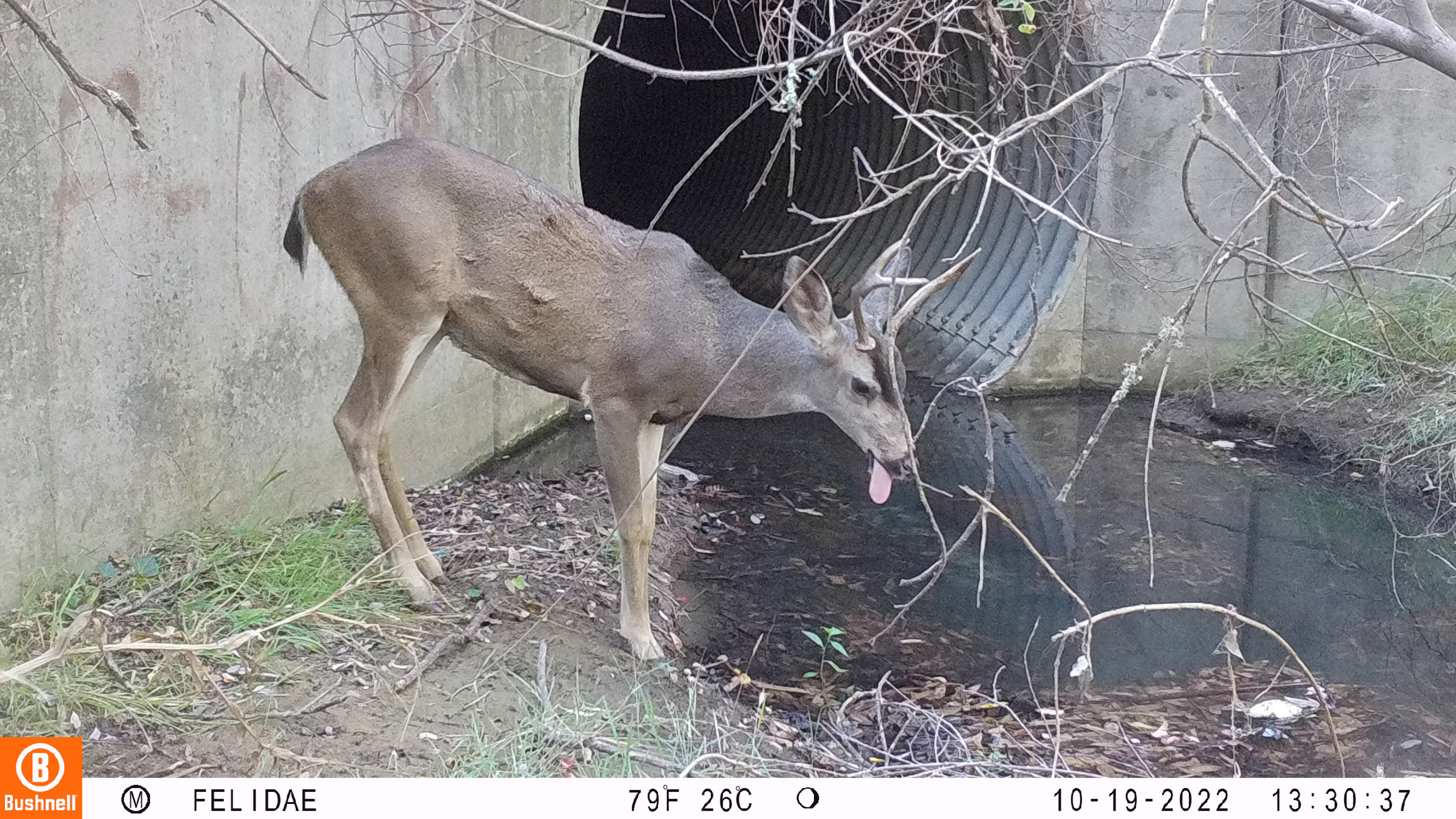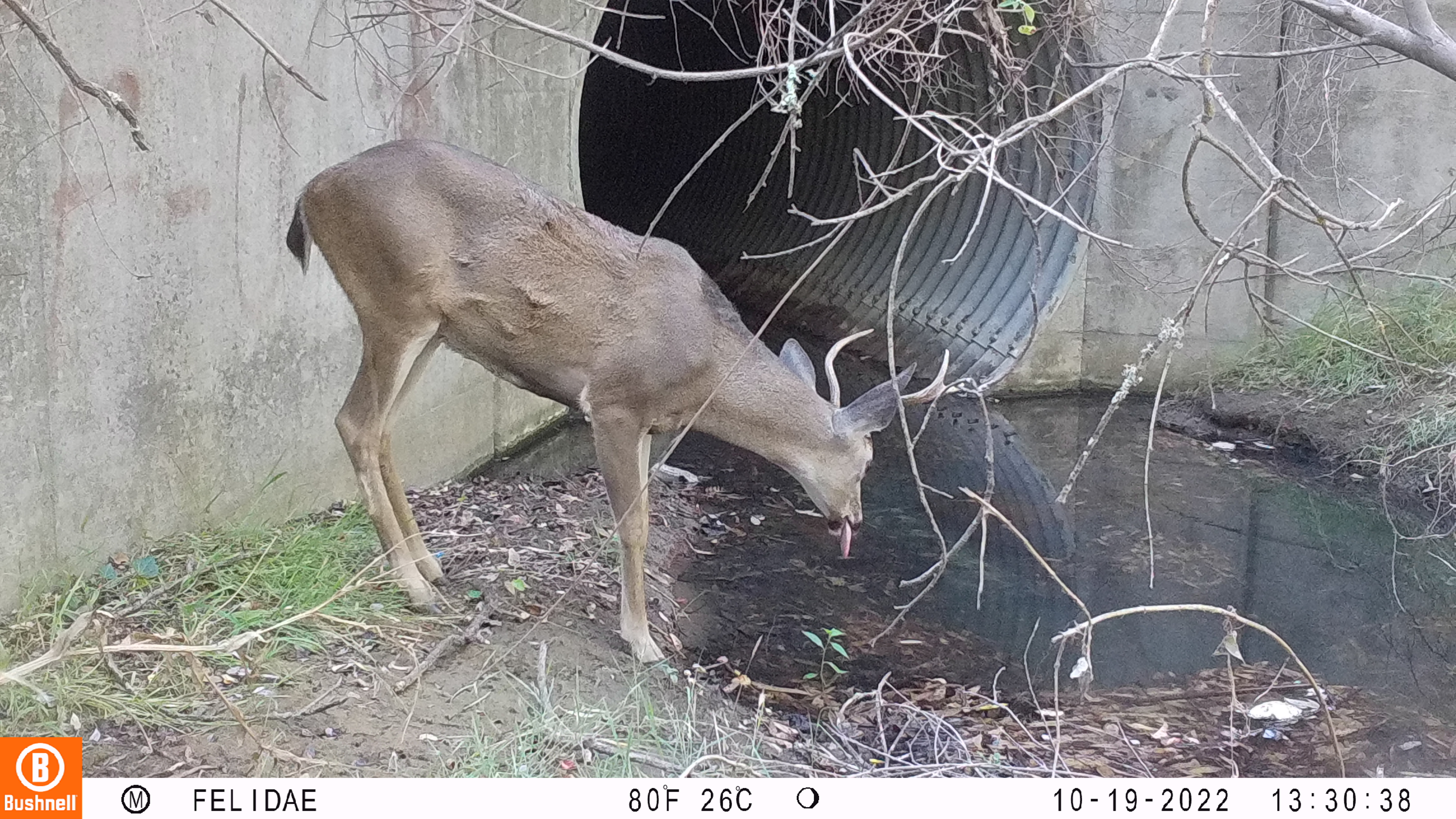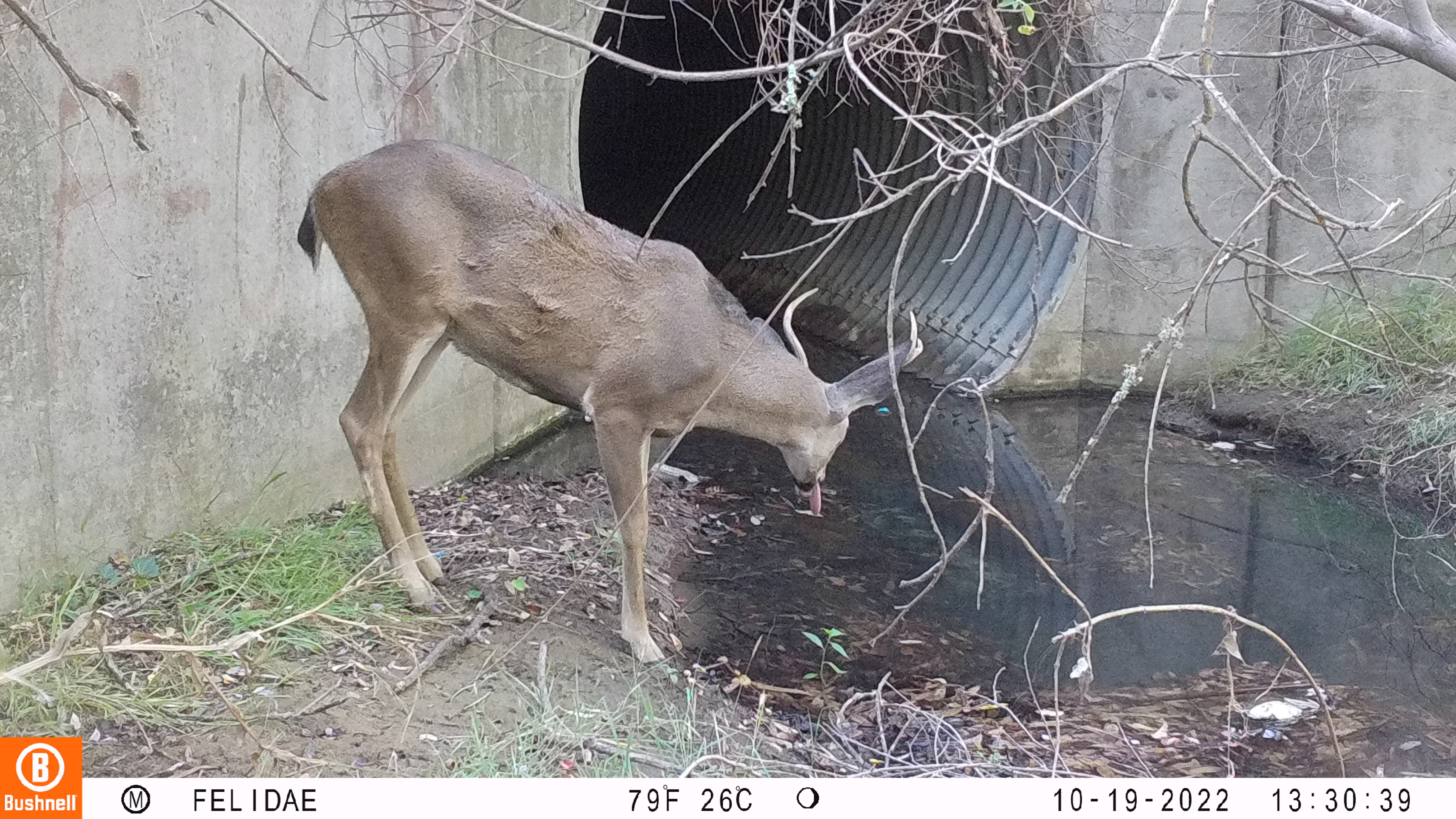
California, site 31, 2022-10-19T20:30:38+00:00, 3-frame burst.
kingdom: Animalia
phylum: Chordata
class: Mammalia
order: Artiodactyla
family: Cervidae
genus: Odocoileus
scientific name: Odocoileus hemionus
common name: mule deer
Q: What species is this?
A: Mule deer (Odocoileus hemionus).